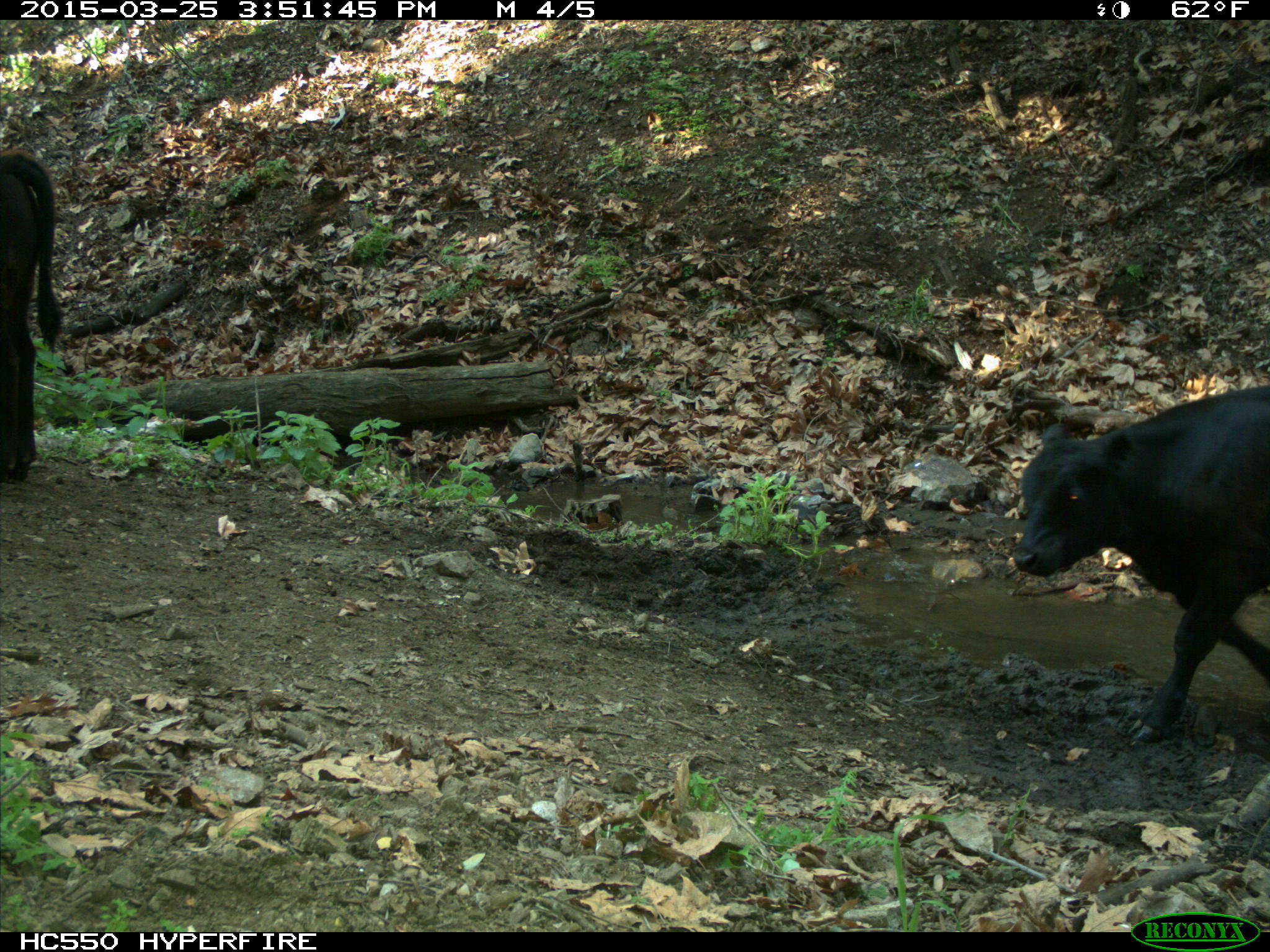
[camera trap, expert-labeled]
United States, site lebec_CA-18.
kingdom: Animalia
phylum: Chordata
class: Mammalia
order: Artiodactyla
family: Bovidae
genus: Bos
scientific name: Bos taurus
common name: domestic cow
Bos taurus (domestic cow).